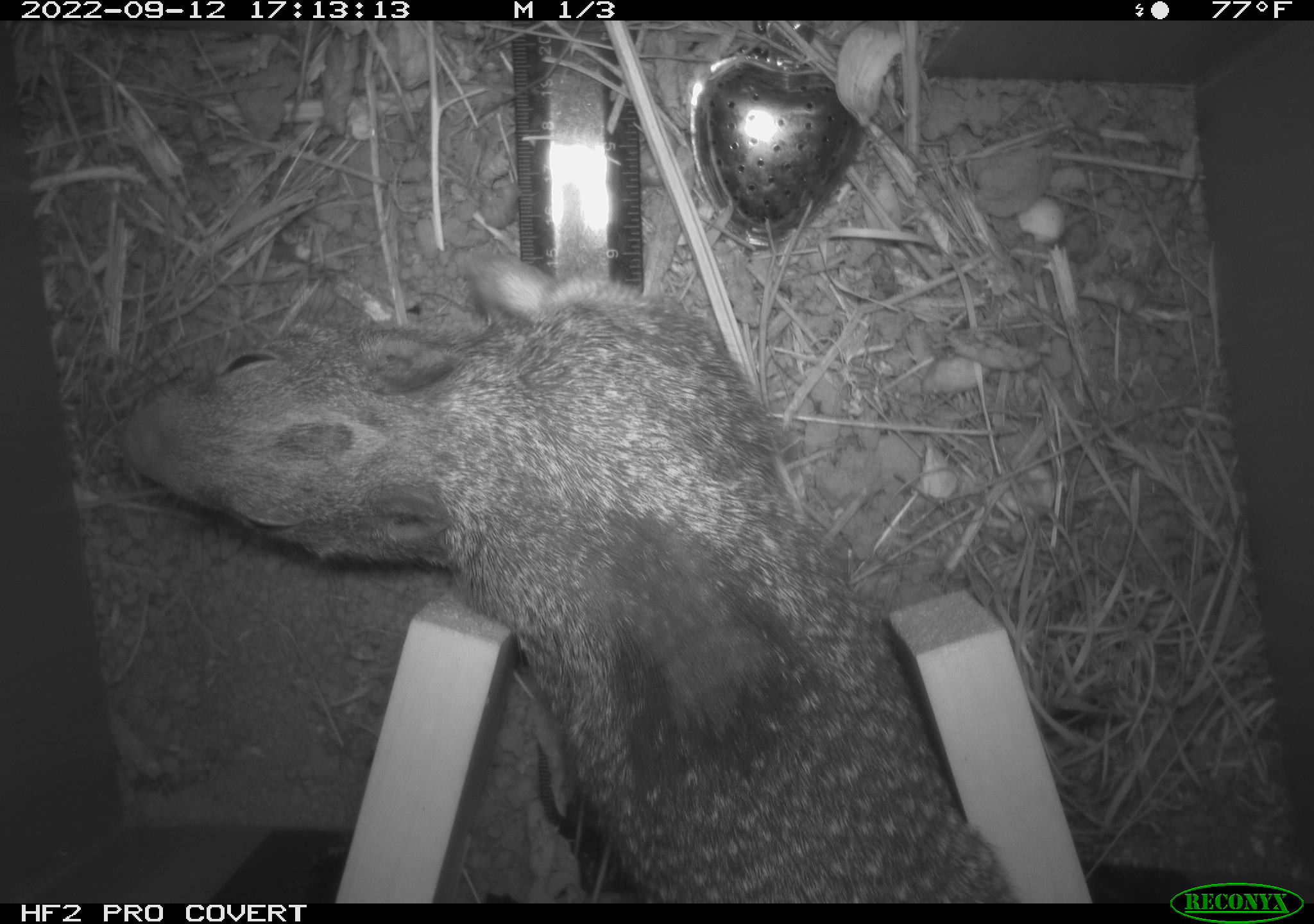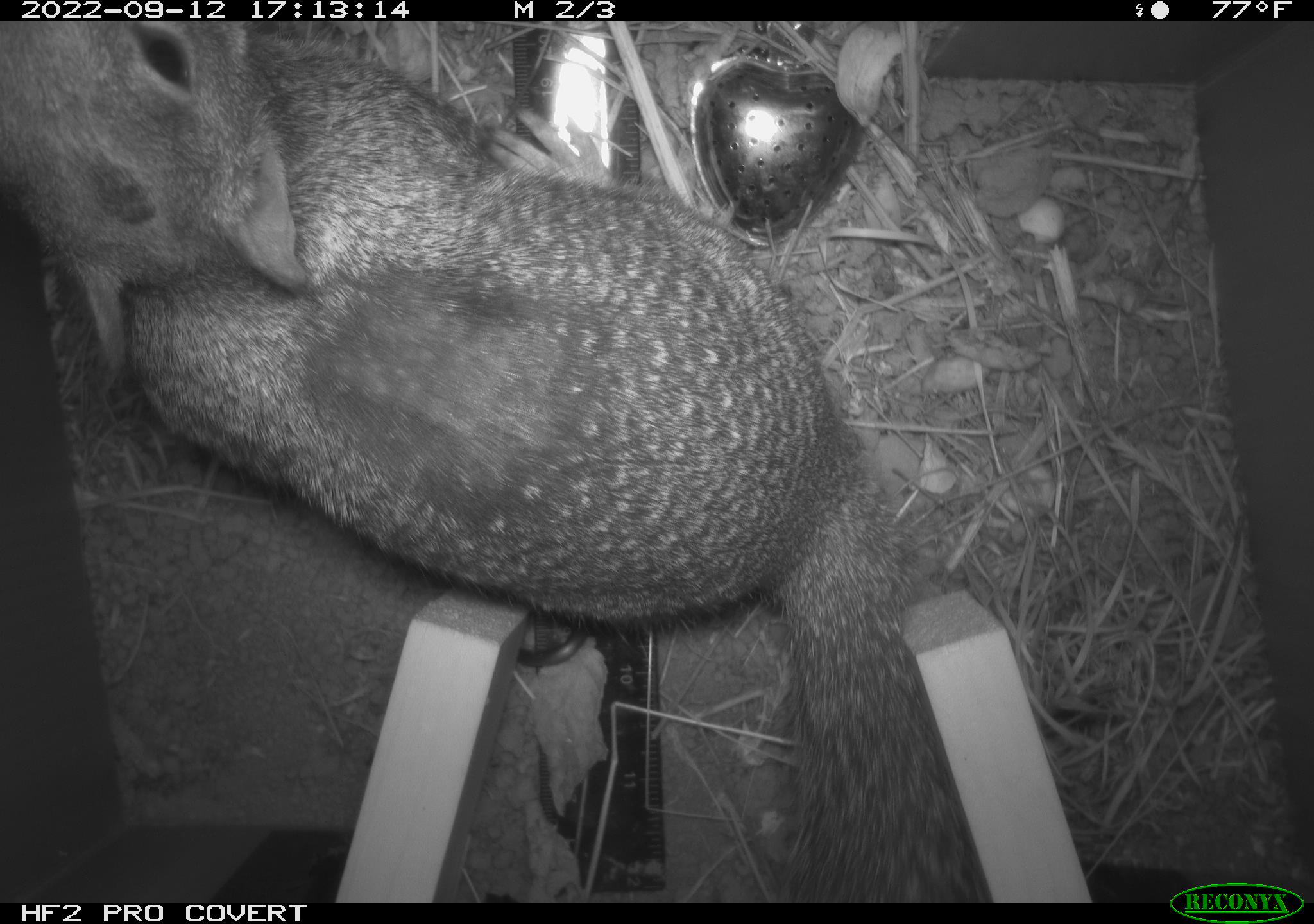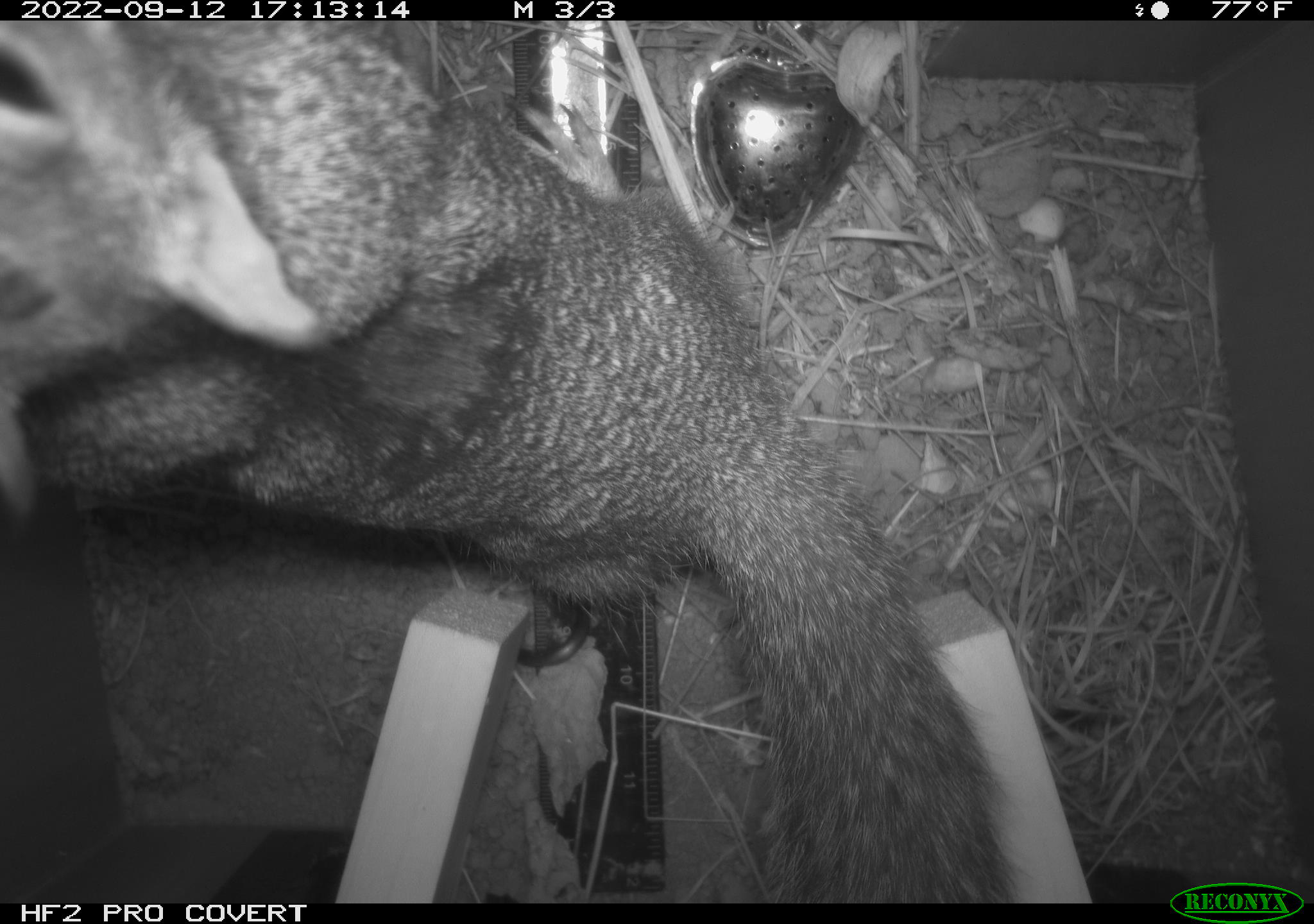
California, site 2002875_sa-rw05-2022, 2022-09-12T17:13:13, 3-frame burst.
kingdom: Animalia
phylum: Chordata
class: Mammalia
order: Rodentia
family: Sciuridae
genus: Otospermophilus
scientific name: Otospermophilus beecheyi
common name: california ground squirrel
California ground squirrel (Otospermophilus beecheyi).